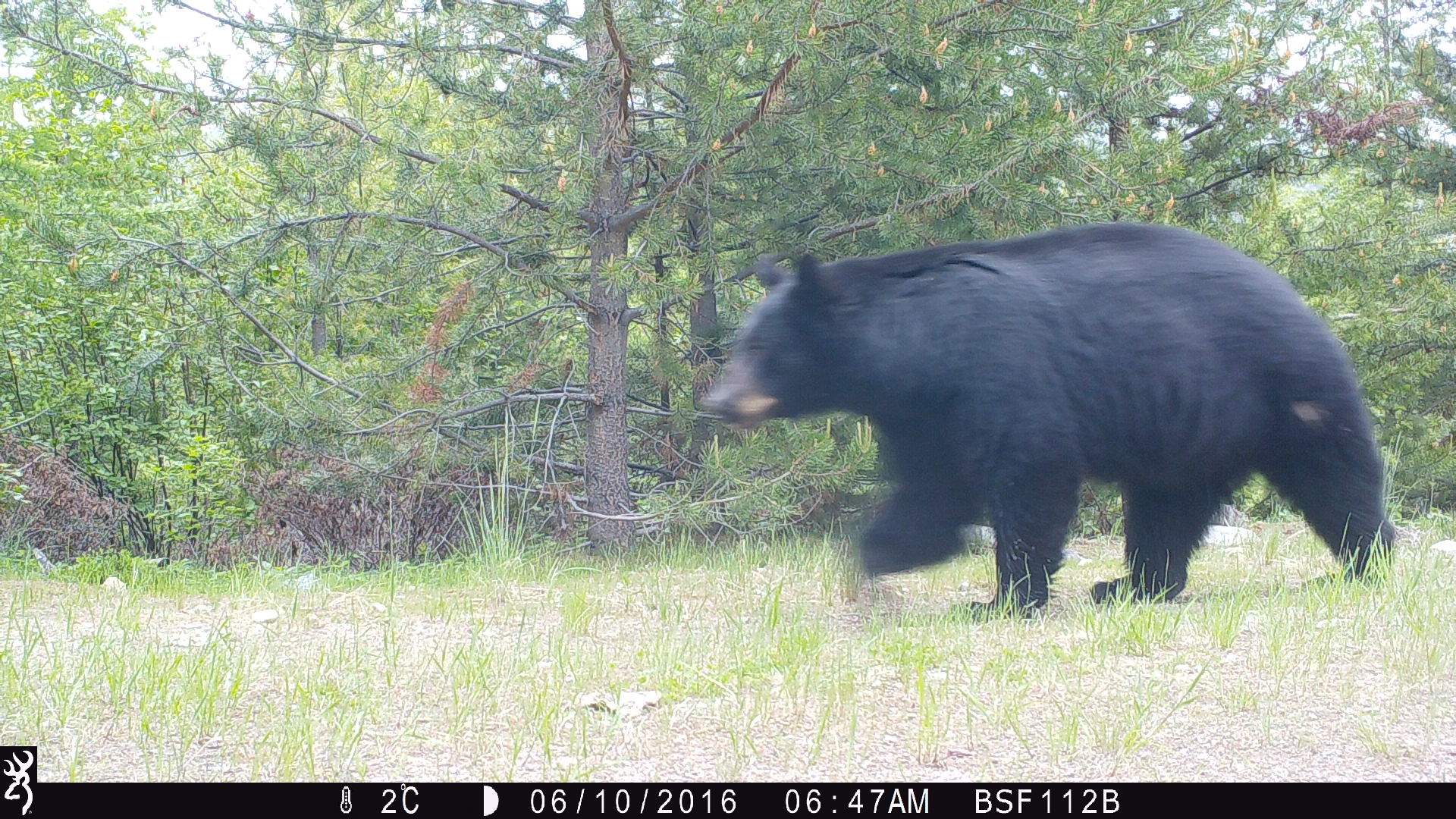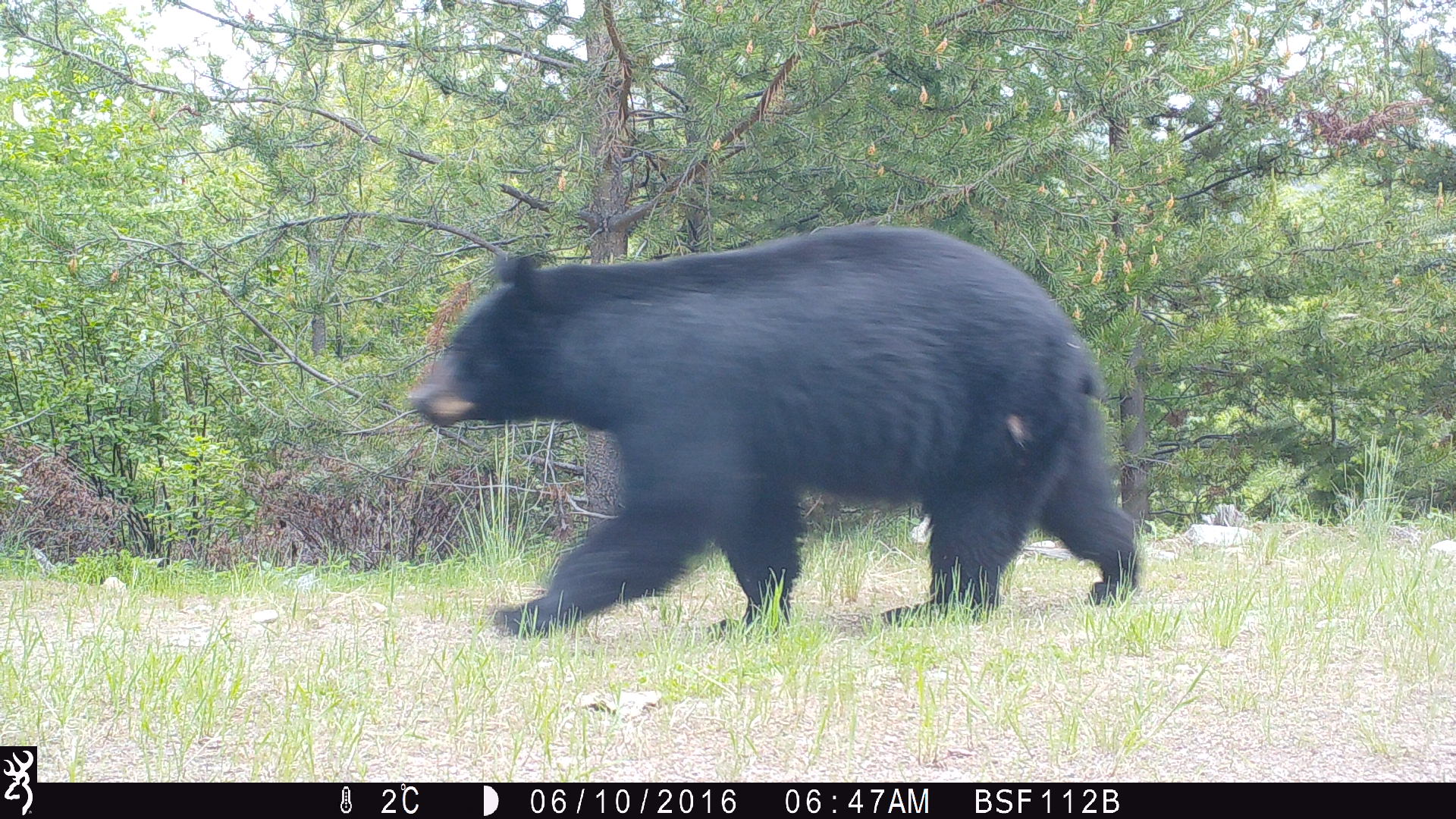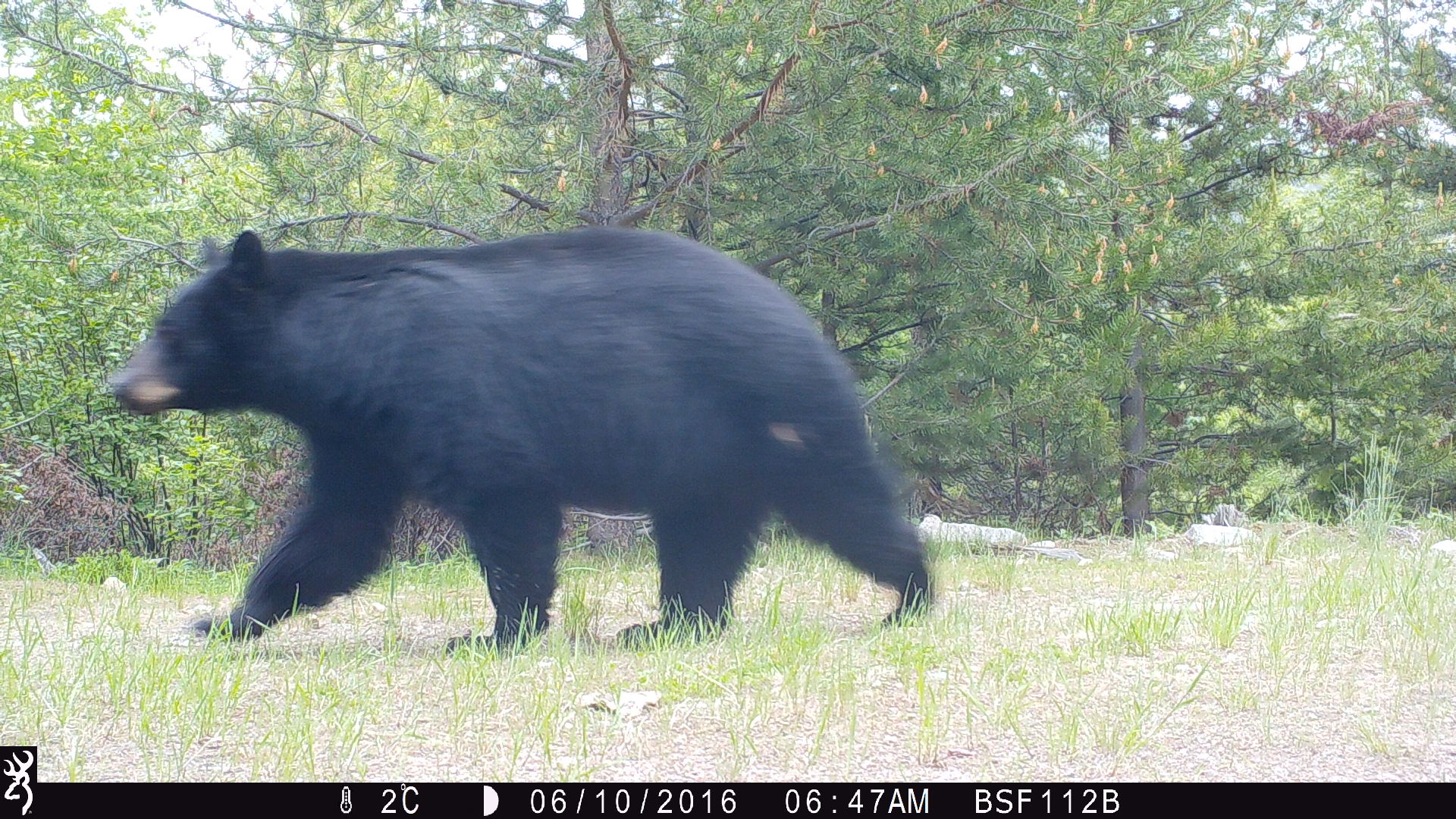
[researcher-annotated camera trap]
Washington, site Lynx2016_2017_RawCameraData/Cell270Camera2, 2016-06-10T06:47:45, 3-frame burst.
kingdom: Animalia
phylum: Chordata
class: Mammalia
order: Carnivora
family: Ursidae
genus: Ursus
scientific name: Ursus americanus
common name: american black bear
Ursus americanus (american black bear). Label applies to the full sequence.